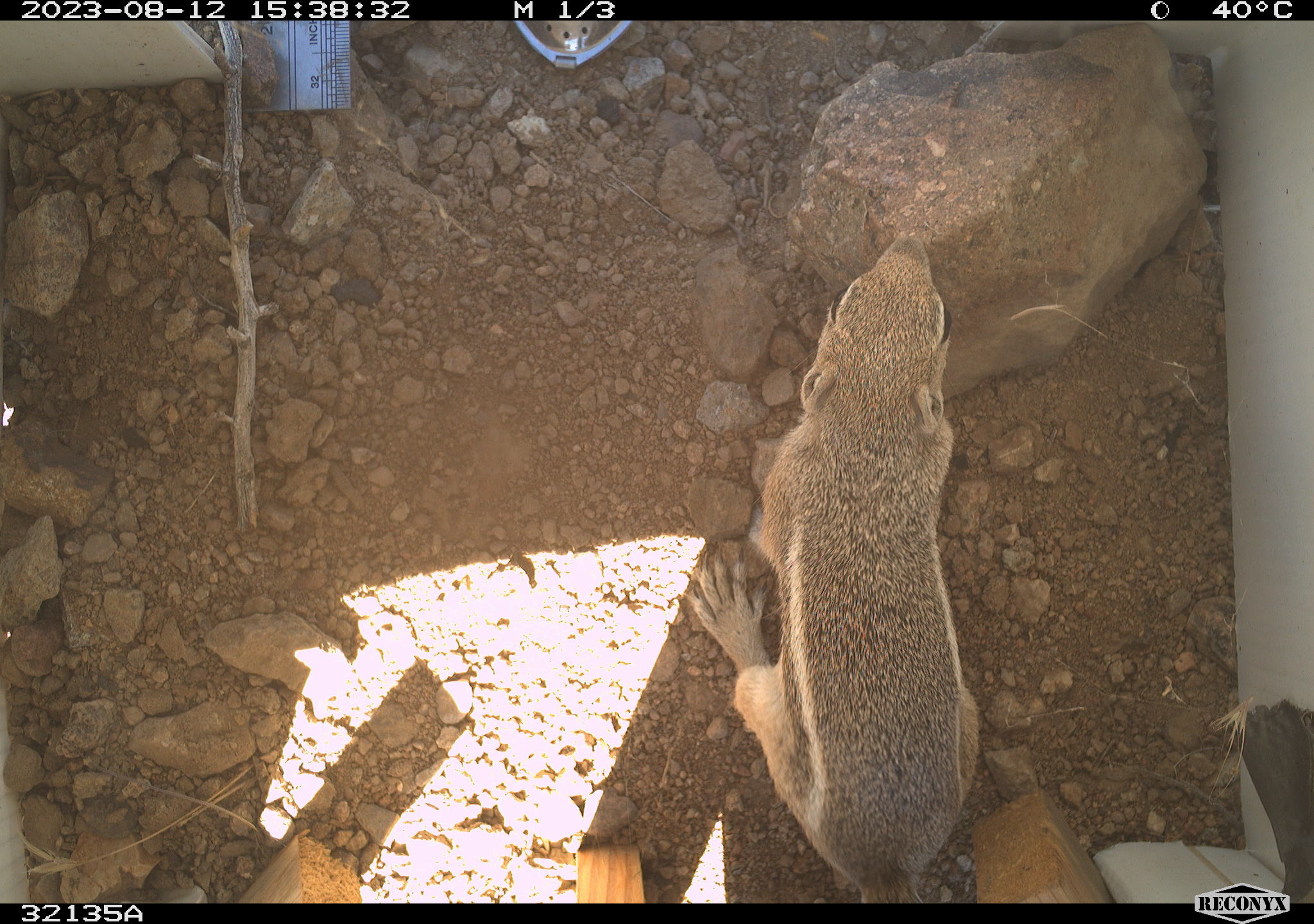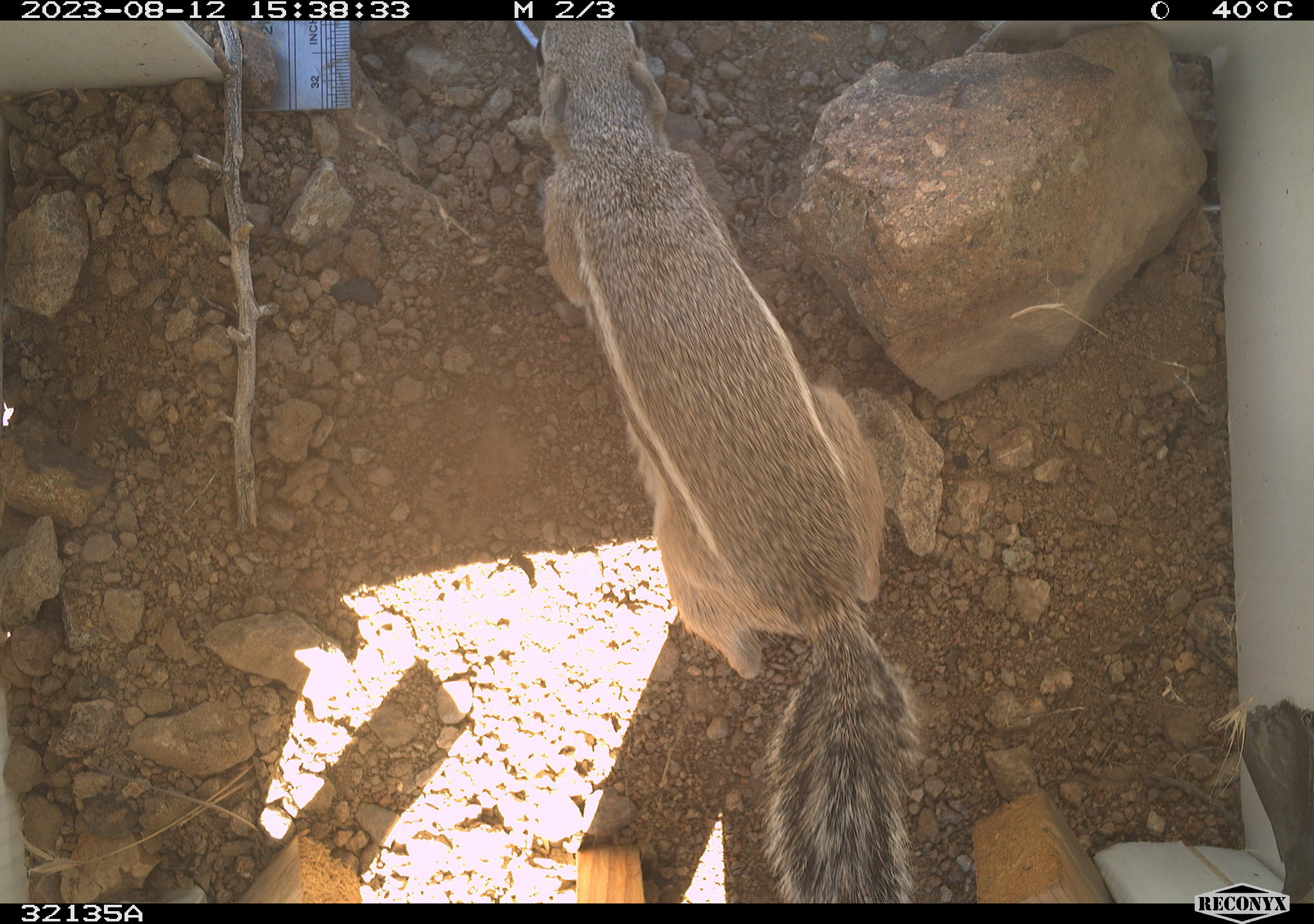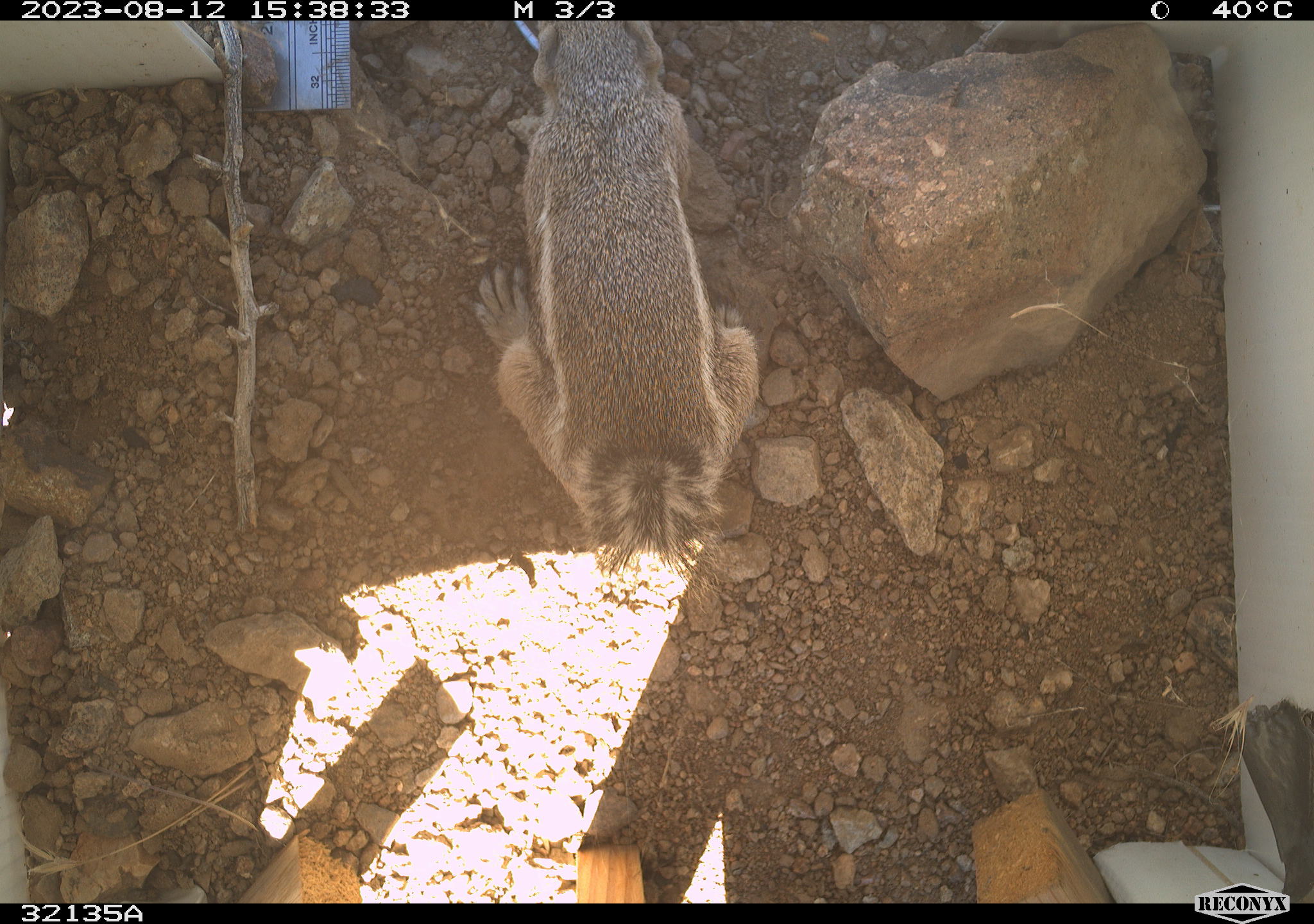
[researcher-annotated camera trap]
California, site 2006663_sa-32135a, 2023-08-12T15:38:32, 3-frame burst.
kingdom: Animalia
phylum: Chordata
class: Mammalia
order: Rodentia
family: Sciuridae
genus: Ammospermophilus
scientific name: Ammospermophilus leucurus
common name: white-tailed antelope squirrel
White-tailed antelope squirrel (Ammospermophilus leucurus).